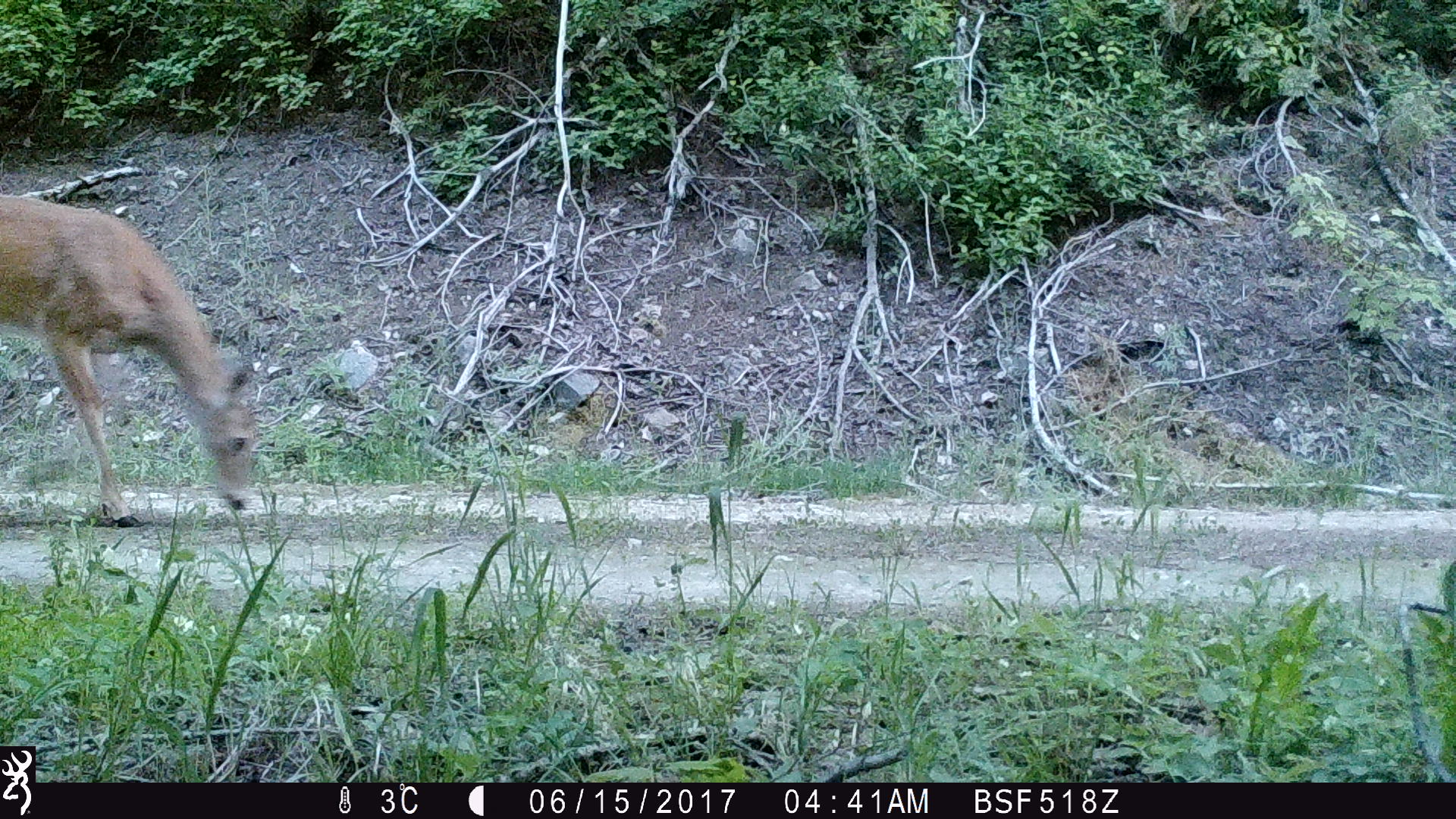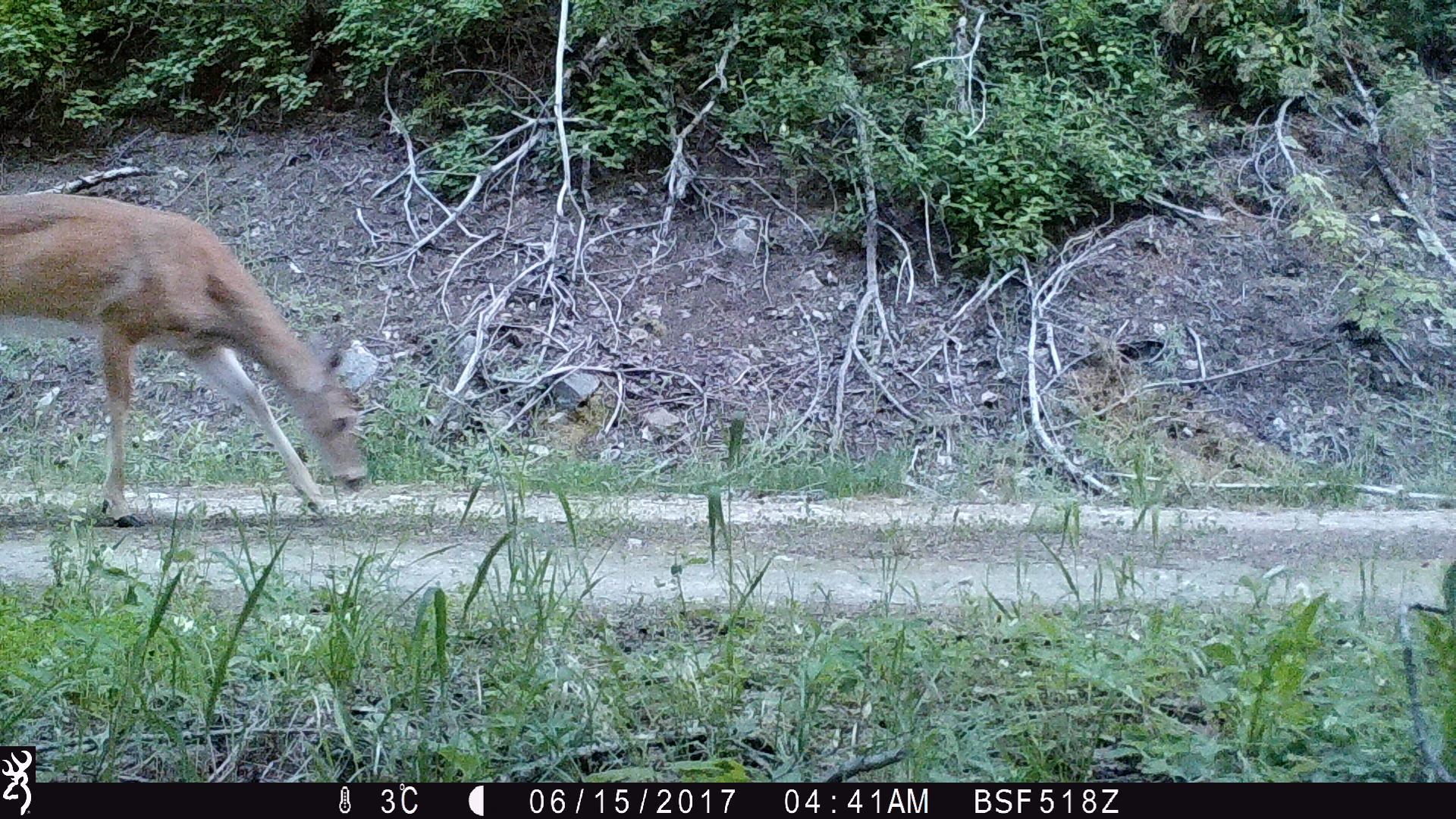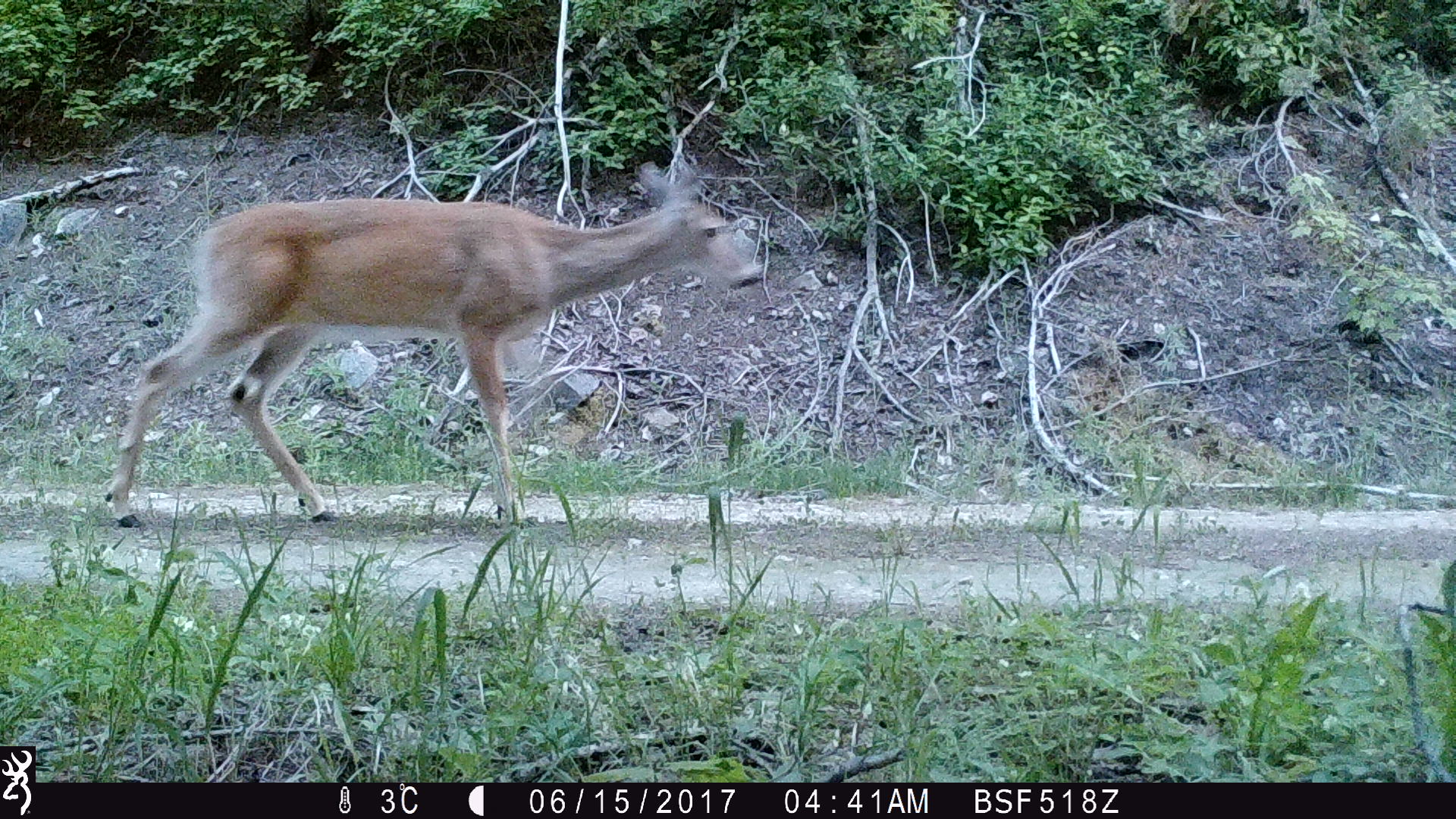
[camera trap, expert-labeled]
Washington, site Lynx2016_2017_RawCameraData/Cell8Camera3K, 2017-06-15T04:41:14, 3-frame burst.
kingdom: Animalia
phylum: Chordata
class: Mammalia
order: Artiodactyla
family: Cervidae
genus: Odocoileus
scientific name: Odocoileus virginianus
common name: white-tailed deer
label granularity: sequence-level